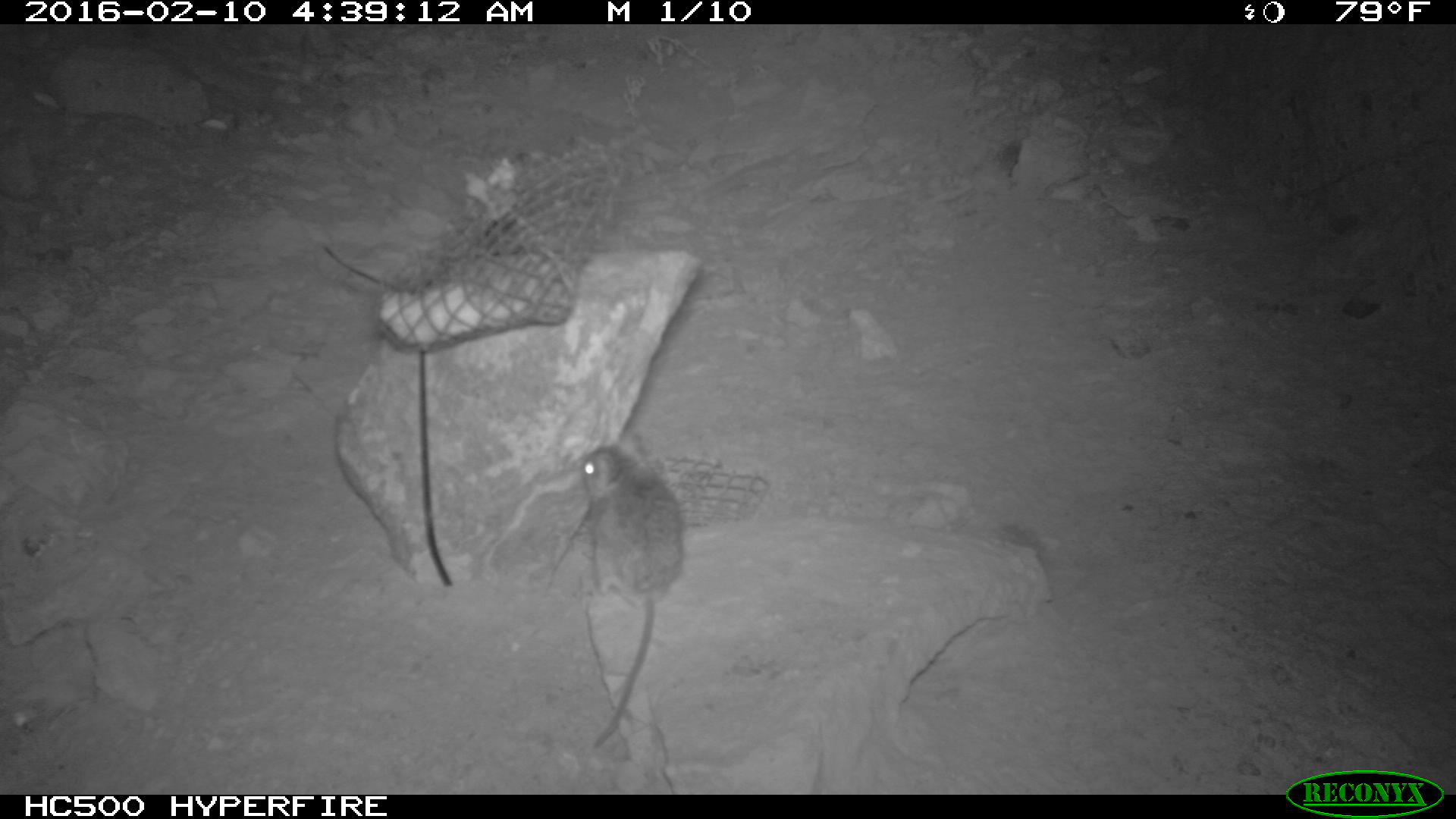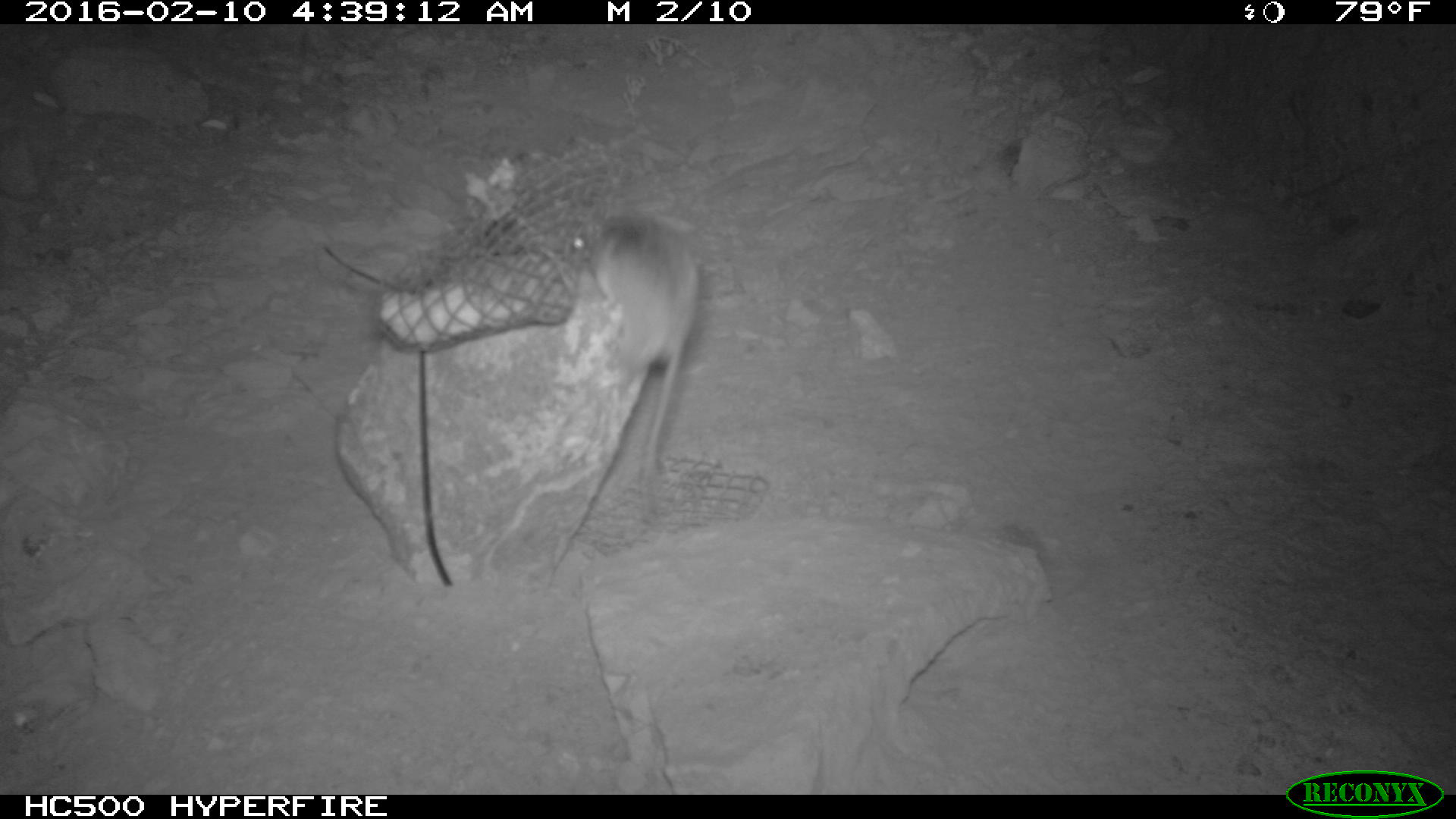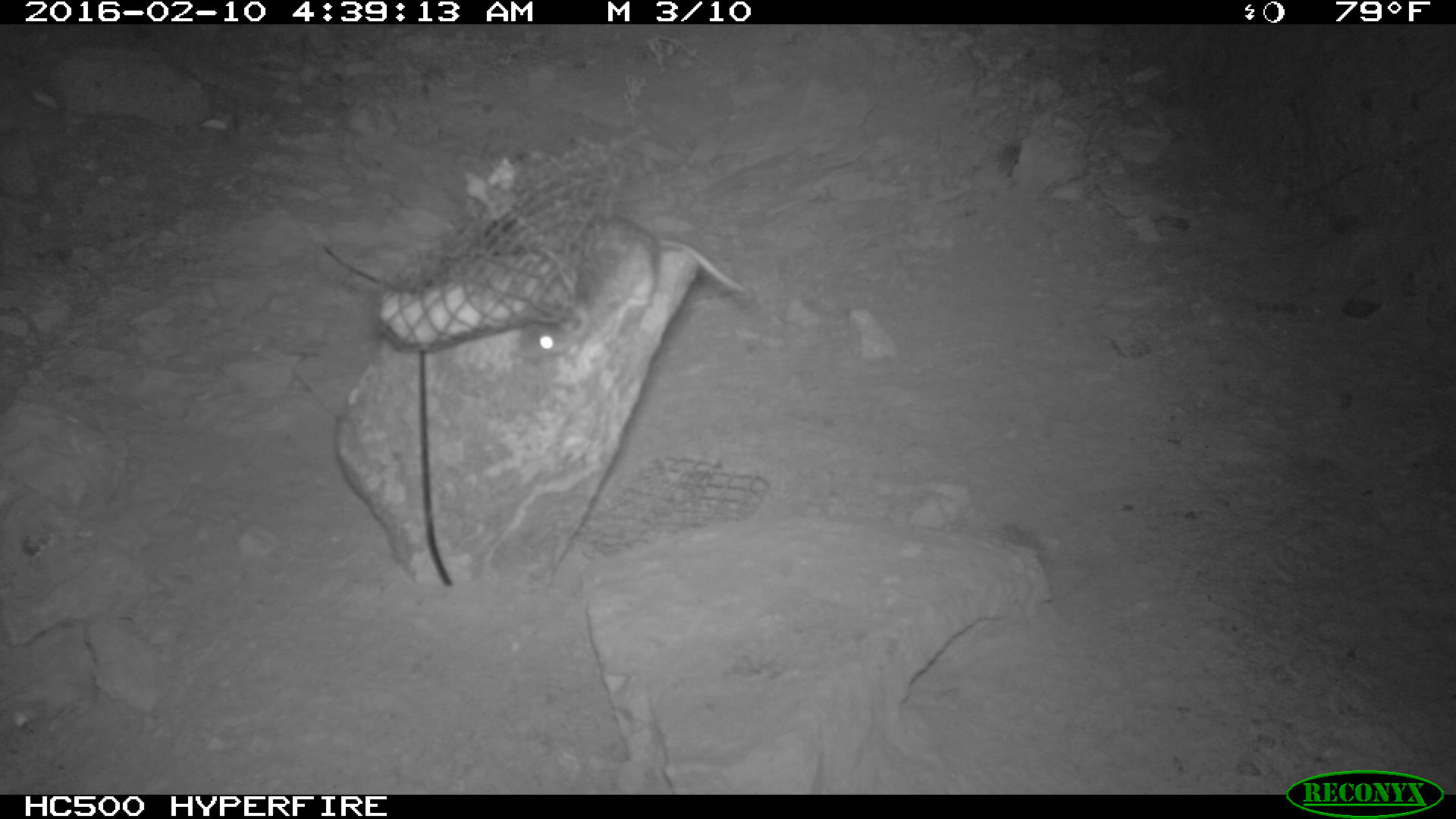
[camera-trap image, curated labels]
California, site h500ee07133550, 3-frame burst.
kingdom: Animalia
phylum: Chordata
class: Mammalia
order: Rodentia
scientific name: Rodentia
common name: rodent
Rodent (Rodentia).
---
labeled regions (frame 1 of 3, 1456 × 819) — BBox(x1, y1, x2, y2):
rodent: BBox(579, 444, 683, 747)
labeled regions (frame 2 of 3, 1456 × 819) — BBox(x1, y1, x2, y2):
rodent: BBox(566, 212, 698, 519)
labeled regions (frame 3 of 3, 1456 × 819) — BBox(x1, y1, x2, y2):
rodent: BBox(519, 216, 743, 358)